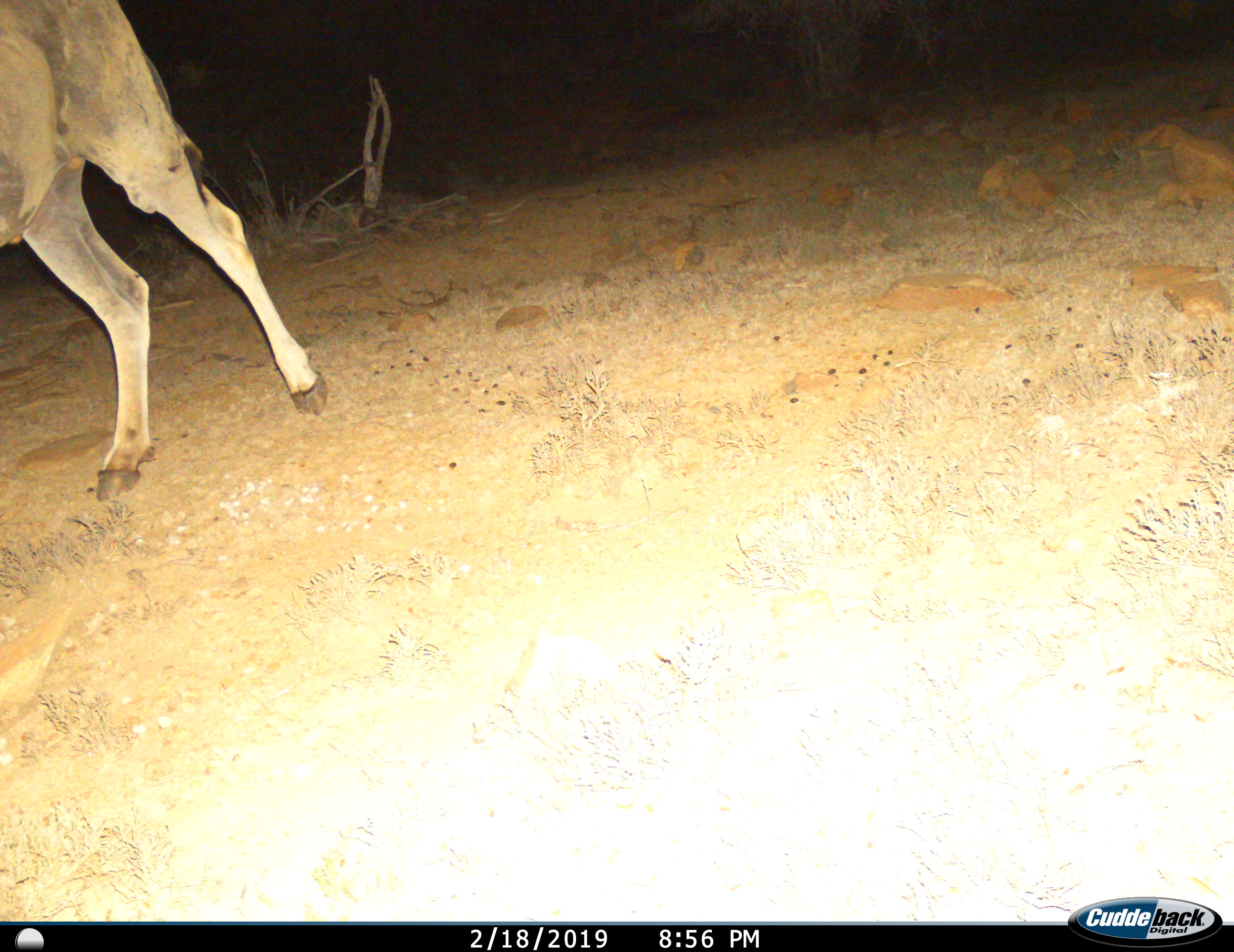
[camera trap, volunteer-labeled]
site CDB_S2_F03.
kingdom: Animalia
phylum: Chordata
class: Mammalia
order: Artiodactyla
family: Bovidae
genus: Tragelaphus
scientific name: Tragelaphus oryx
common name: eland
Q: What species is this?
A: Eland (Tragelaphus oryx).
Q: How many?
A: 1.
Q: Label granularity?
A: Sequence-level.